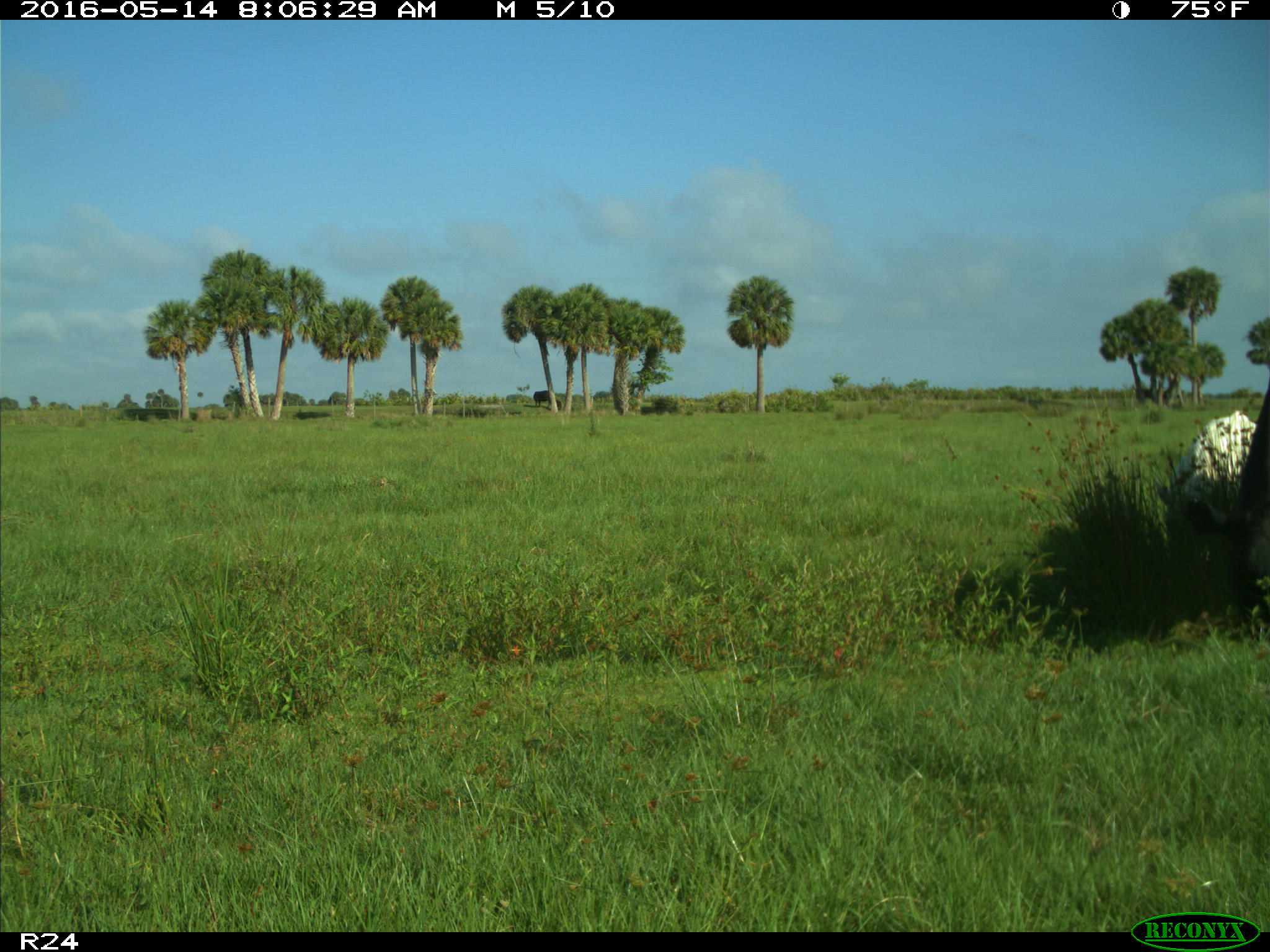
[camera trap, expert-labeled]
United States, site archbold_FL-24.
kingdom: Animalia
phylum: Chordata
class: Mammalia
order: Artiodactyla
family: Bovidae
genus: Bos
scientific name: Bos taurus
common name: domestic cow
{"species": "Bos taurus (domestic cow)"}